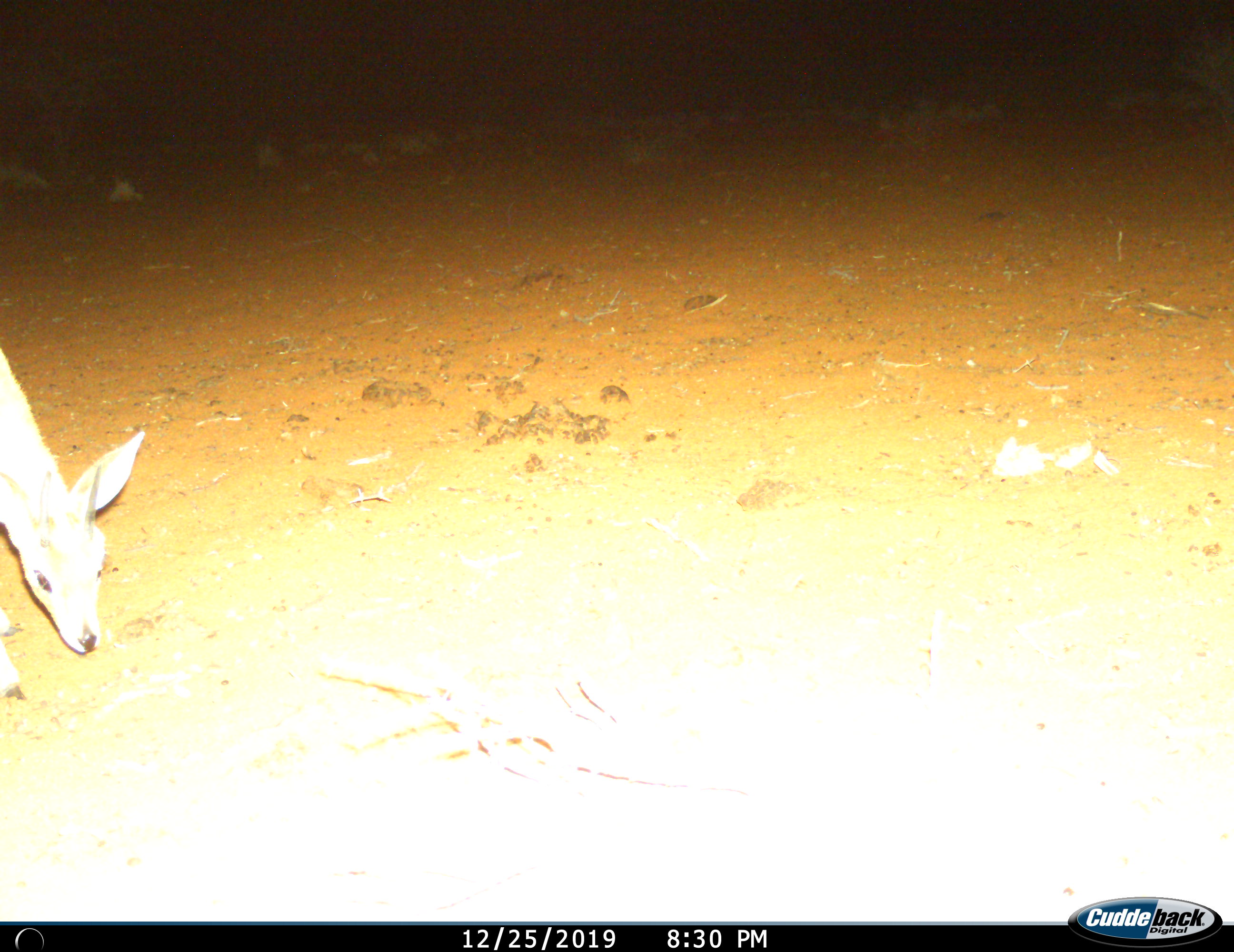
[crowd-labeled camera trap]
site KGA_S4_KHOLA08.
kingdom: Animalia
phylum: Chordata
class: Mammalia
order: Artiodactyla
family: Bovidae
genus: Raphicerus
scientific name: Raphicerus campestris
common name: steenbok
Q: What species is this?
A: Steenbok (Raphicerus campestris).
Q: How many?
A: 1.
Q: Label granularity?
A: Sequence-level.